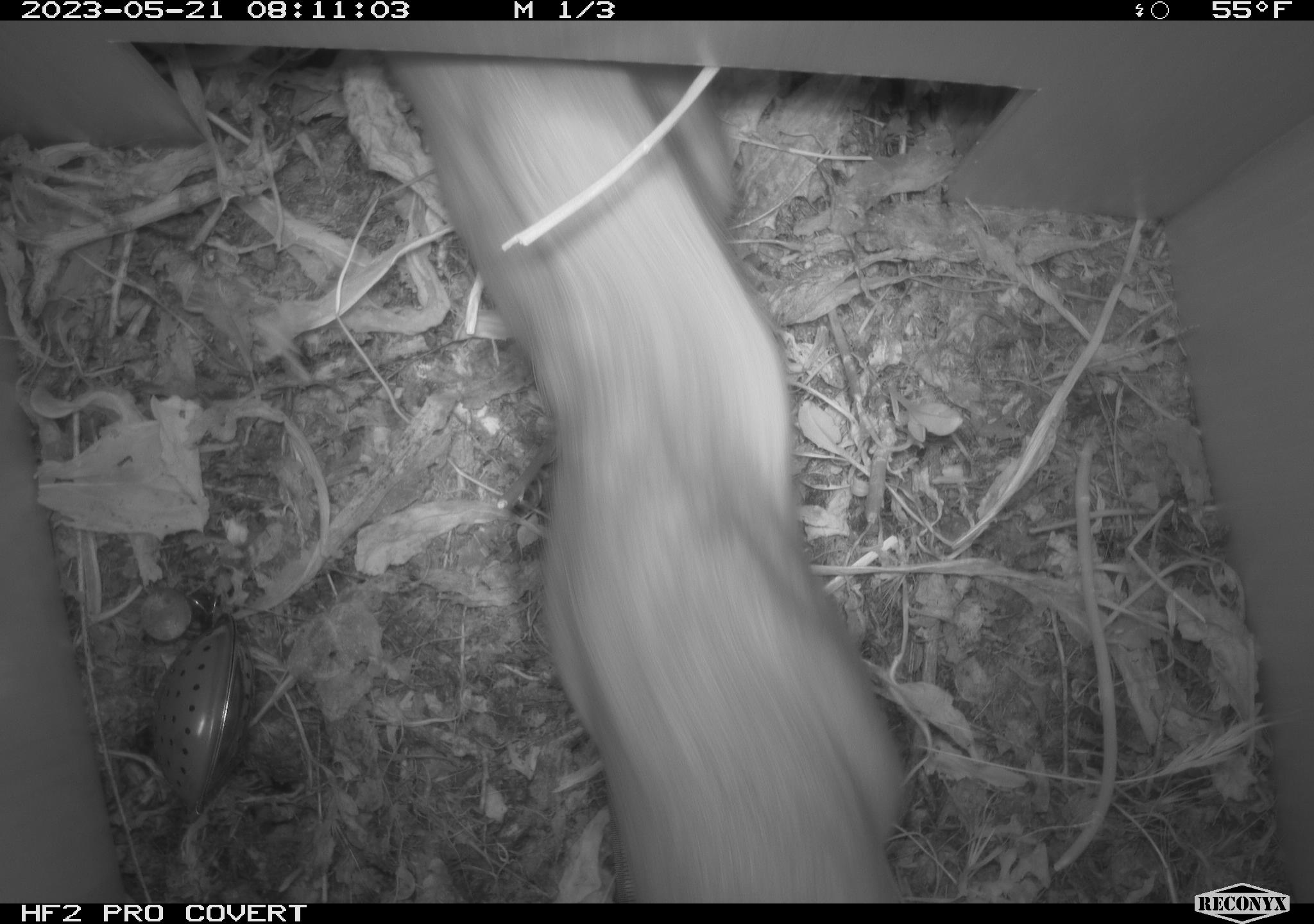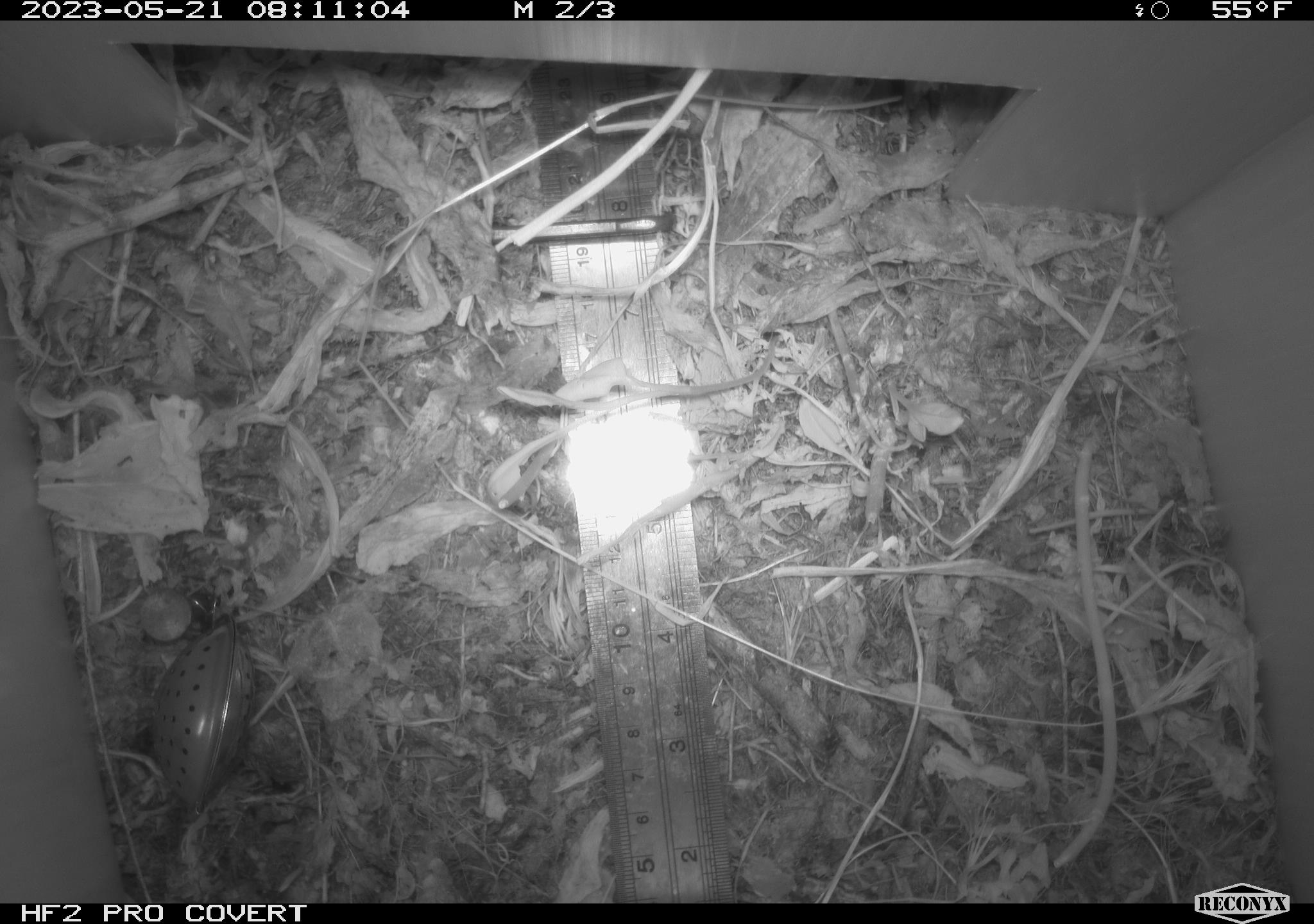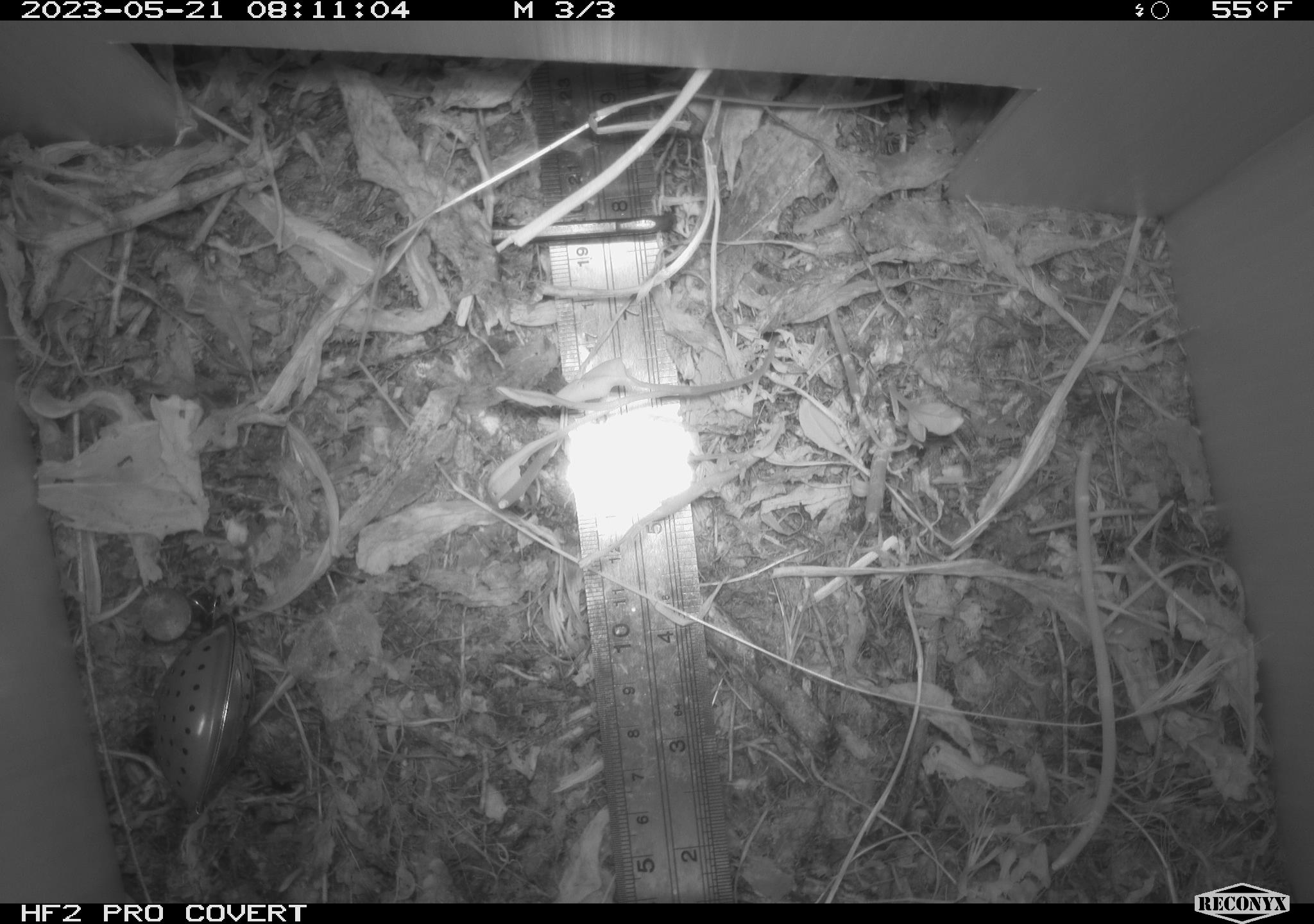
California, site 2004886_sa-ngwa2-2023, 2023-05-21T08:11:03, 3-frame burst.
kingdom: Animalia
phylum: Chordata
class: Mammalia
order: Carnivora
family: Mustelidae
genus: Neogale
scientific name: Neogale frenata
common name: long-tailed weasel